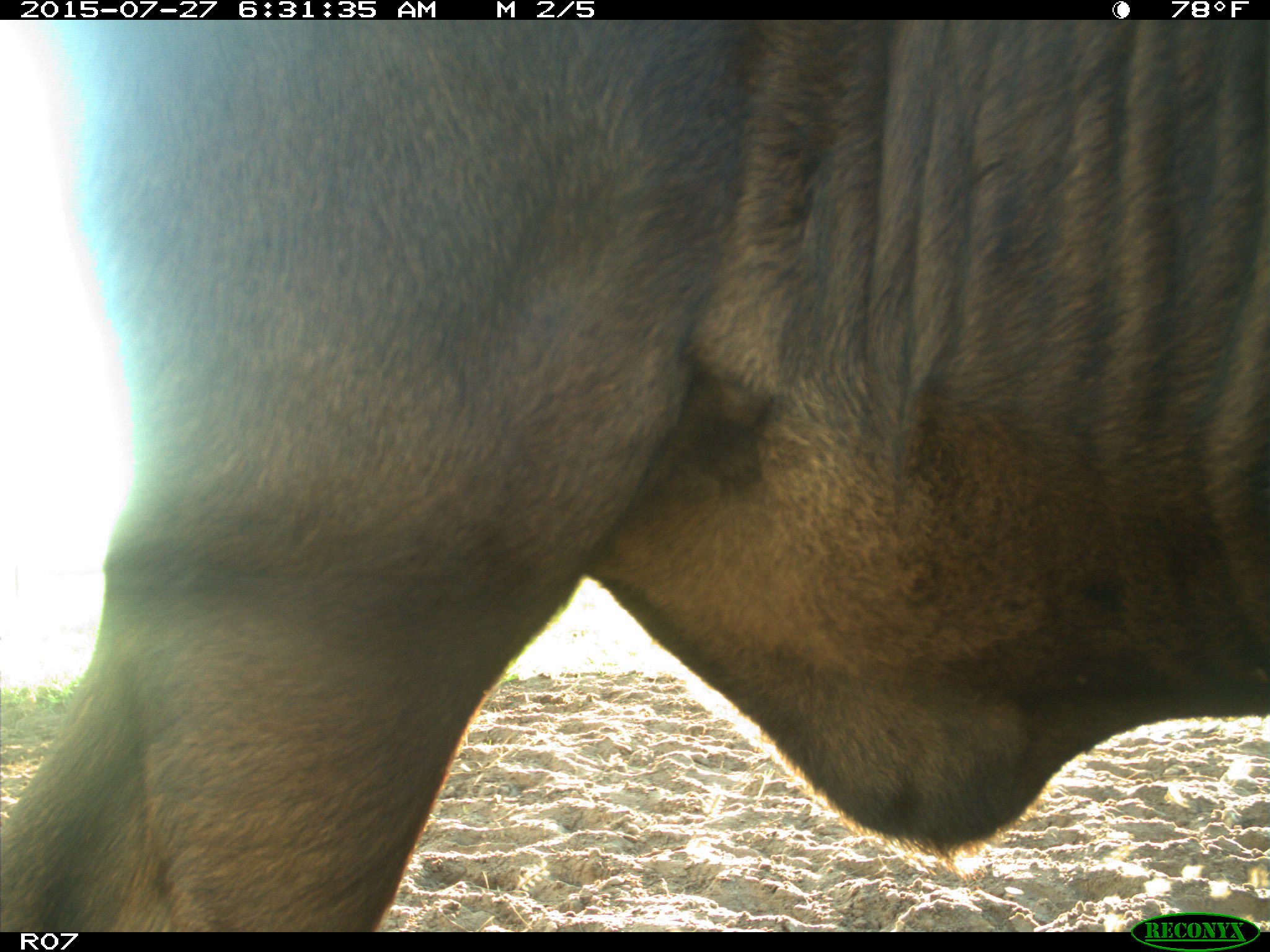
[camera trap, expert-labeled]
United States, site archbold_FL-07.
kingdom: Animalia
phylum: Chordata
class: Mammalia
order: Artiodactyla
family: Bovidae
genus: Bos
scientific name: Bos taurus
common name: domestic cow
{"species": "Bos taurus (domestic cow)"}